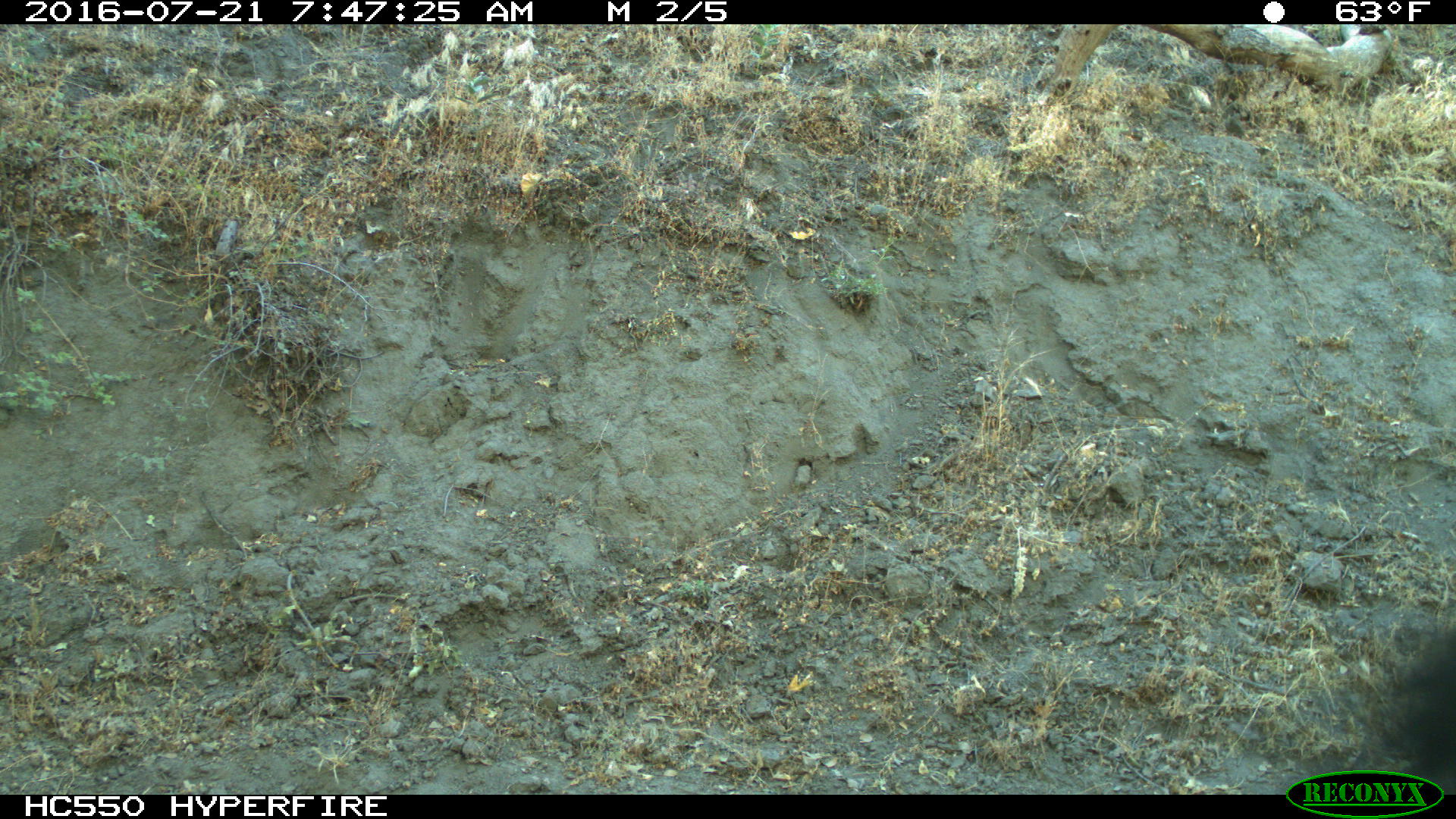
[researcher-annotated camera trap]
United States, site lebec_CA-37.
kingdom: Animalia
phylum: Chordata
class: Mammalia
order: Artiodactyla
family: Bovidae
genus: Bos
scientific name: Bos taurus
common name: domestic cow